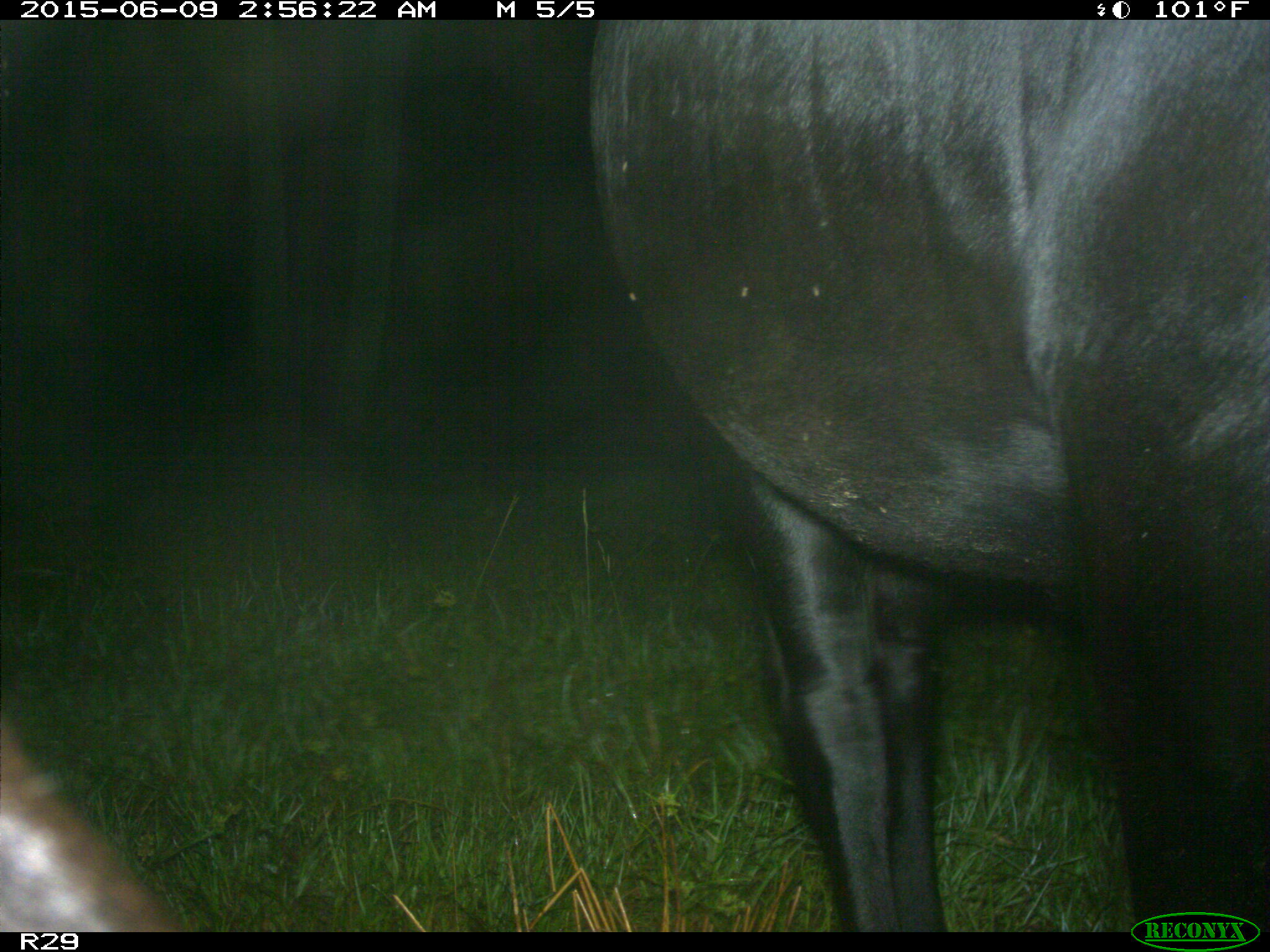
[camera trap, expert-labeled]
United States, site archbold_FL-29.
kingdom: Animalia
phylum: Chordata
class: Mammalia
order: Artiodactyla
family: Bovidae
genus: Bos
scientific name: Bos taurus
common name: domestic cow